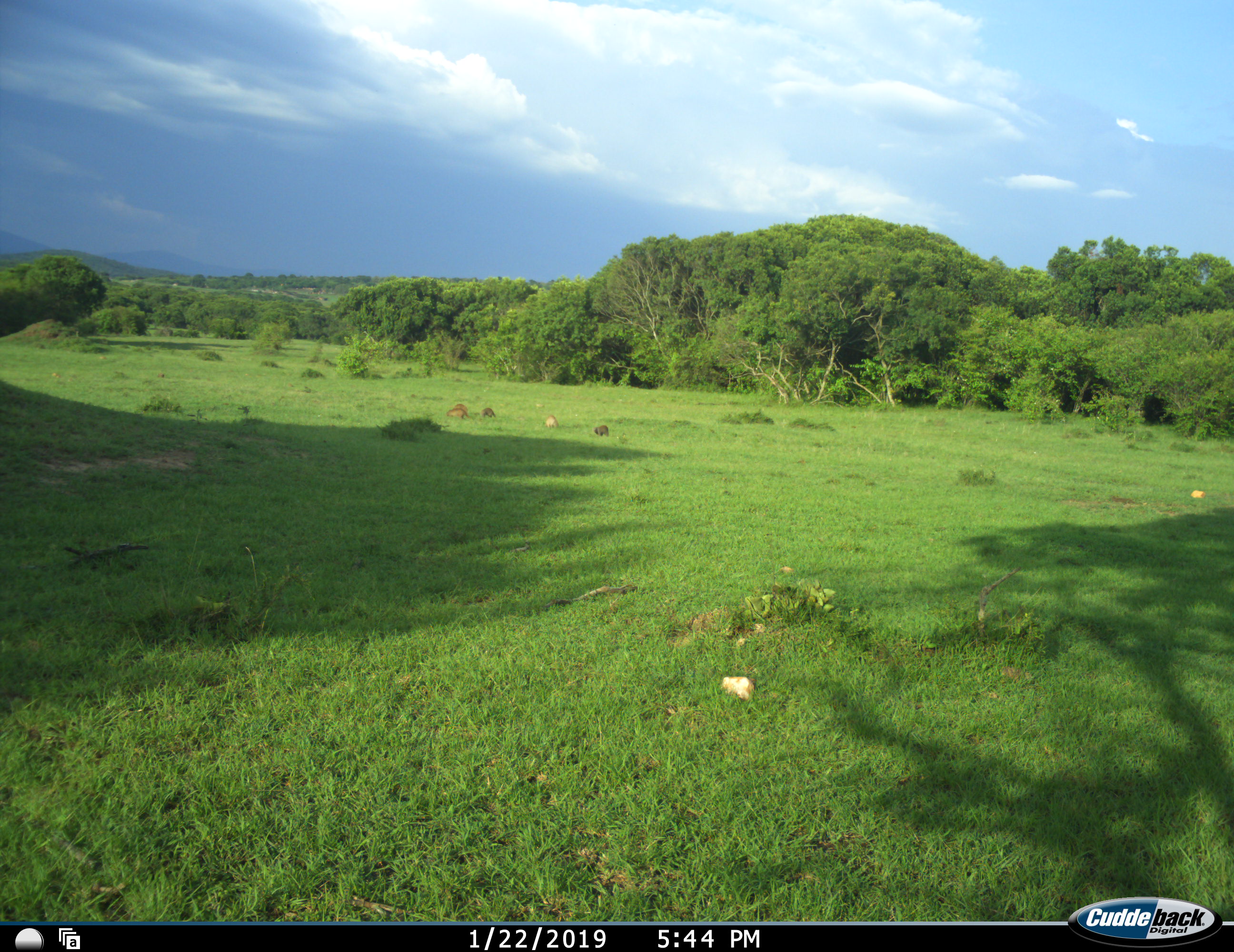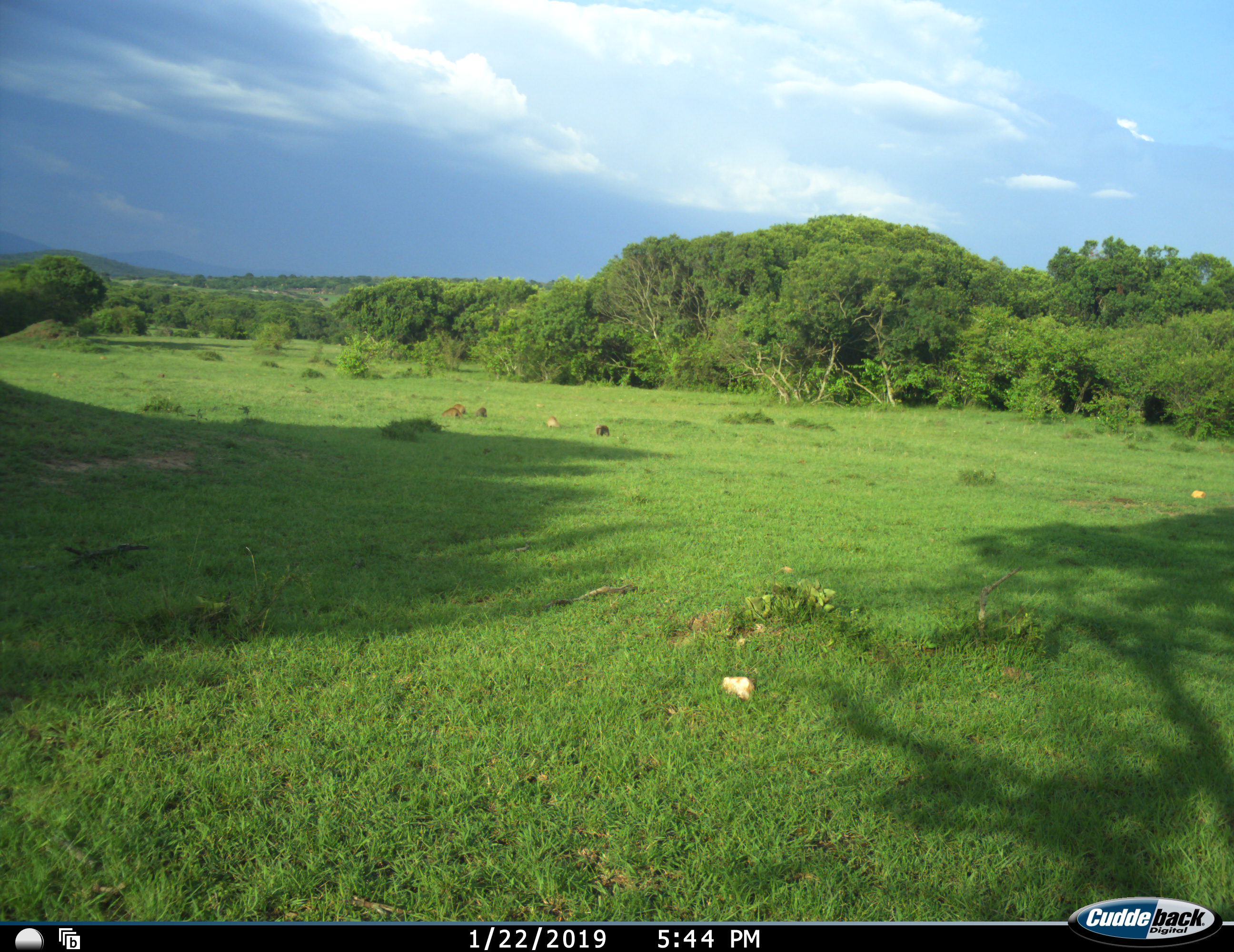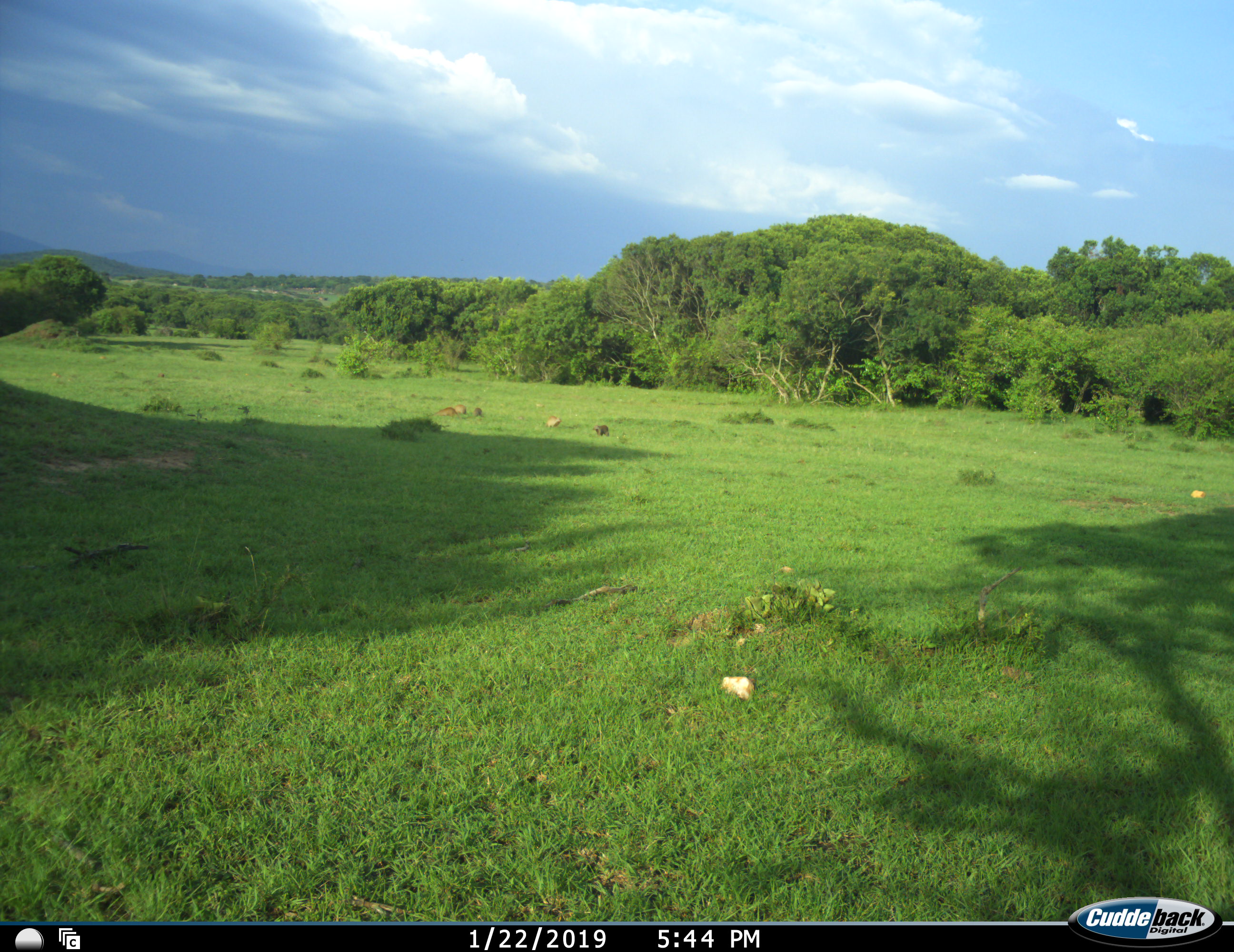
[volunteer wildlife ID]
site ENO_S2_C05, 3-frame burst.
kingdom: Animalia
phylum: Chordata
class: Mammalia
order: Carnivora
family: Herpestidae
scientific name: Herpestidae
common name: mongoose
Mongoose (Herpestidae), count 5. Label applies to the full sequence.